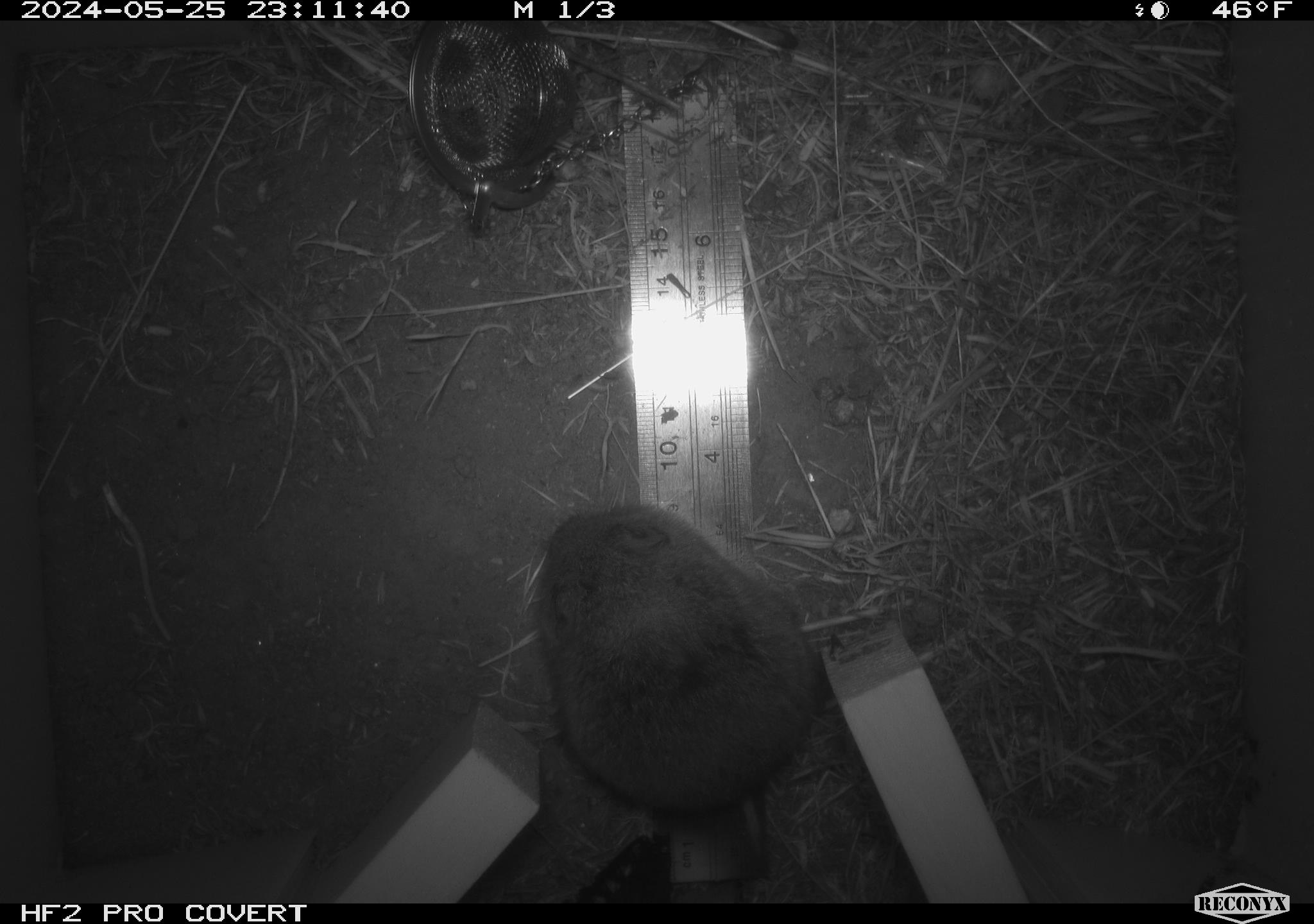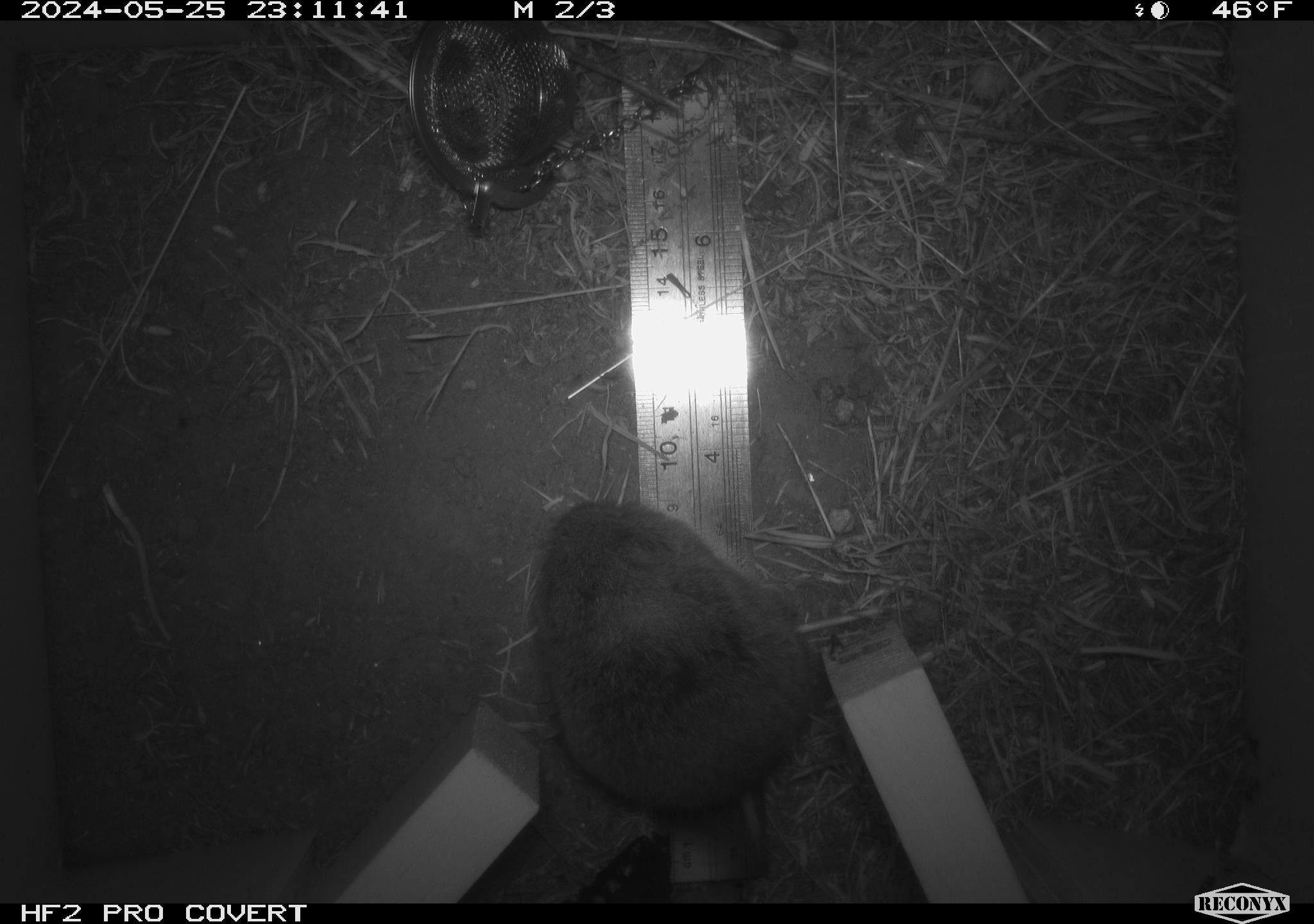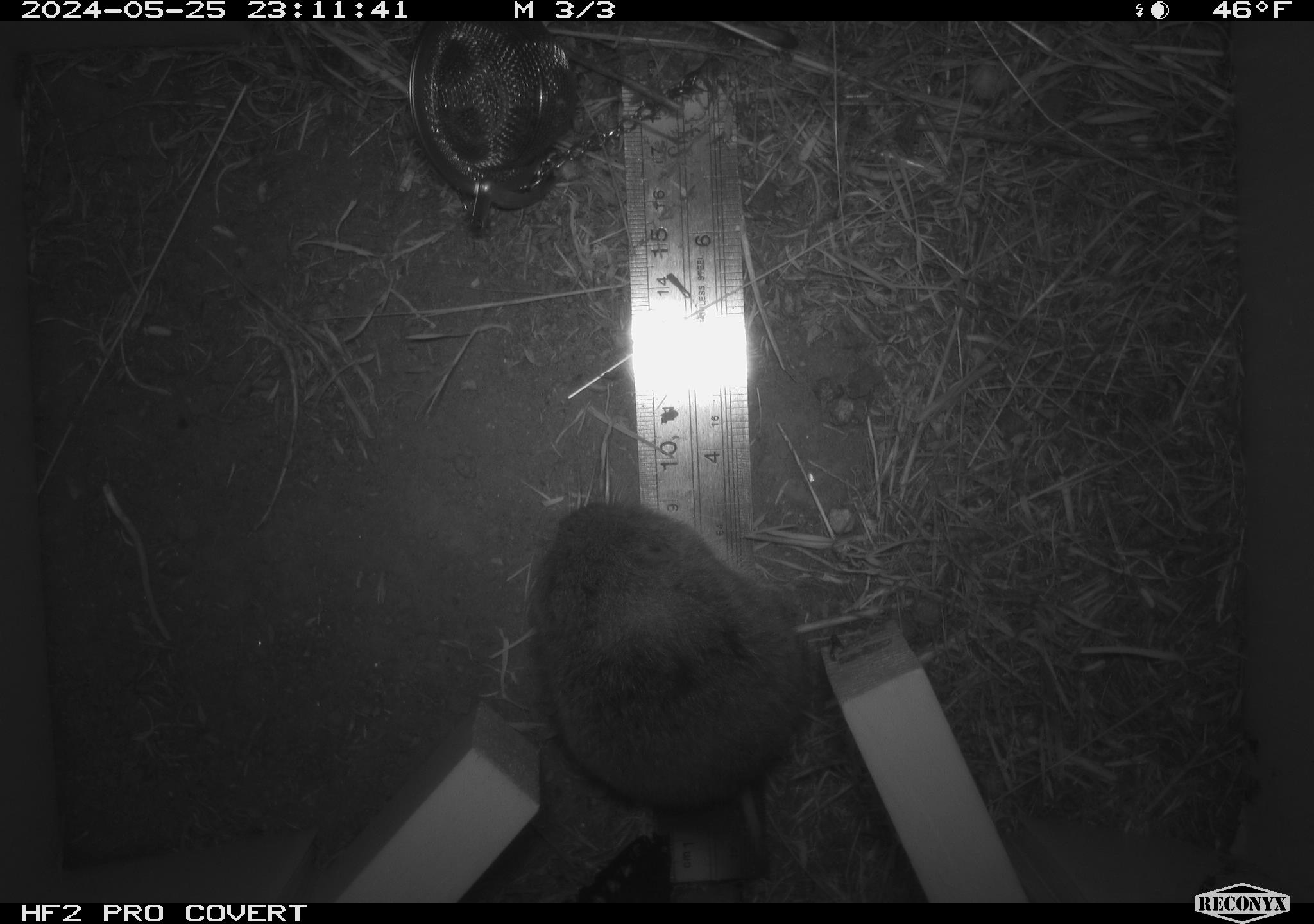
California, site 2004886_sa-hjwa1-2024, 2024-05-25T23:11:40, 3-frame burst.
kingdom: Animalia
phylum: Chordata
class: Mammalia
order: Rodentia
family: Cricetidae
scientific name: Cricetidae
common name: hamsters, voles, lemmings, and allies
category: cricetidae family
Cricetidae family (hamsters, voles, lemmings, and allies) (Cricetidae).